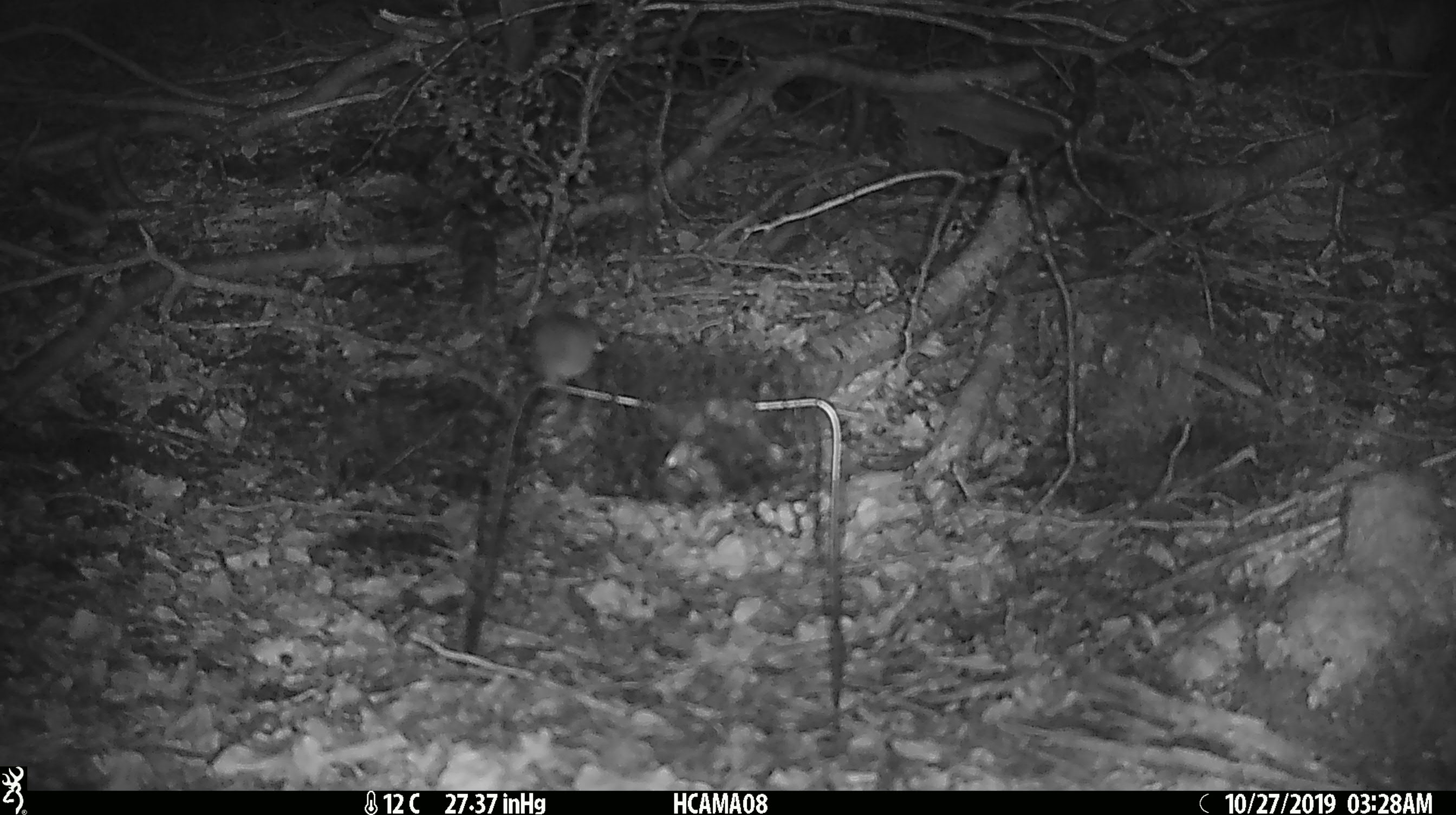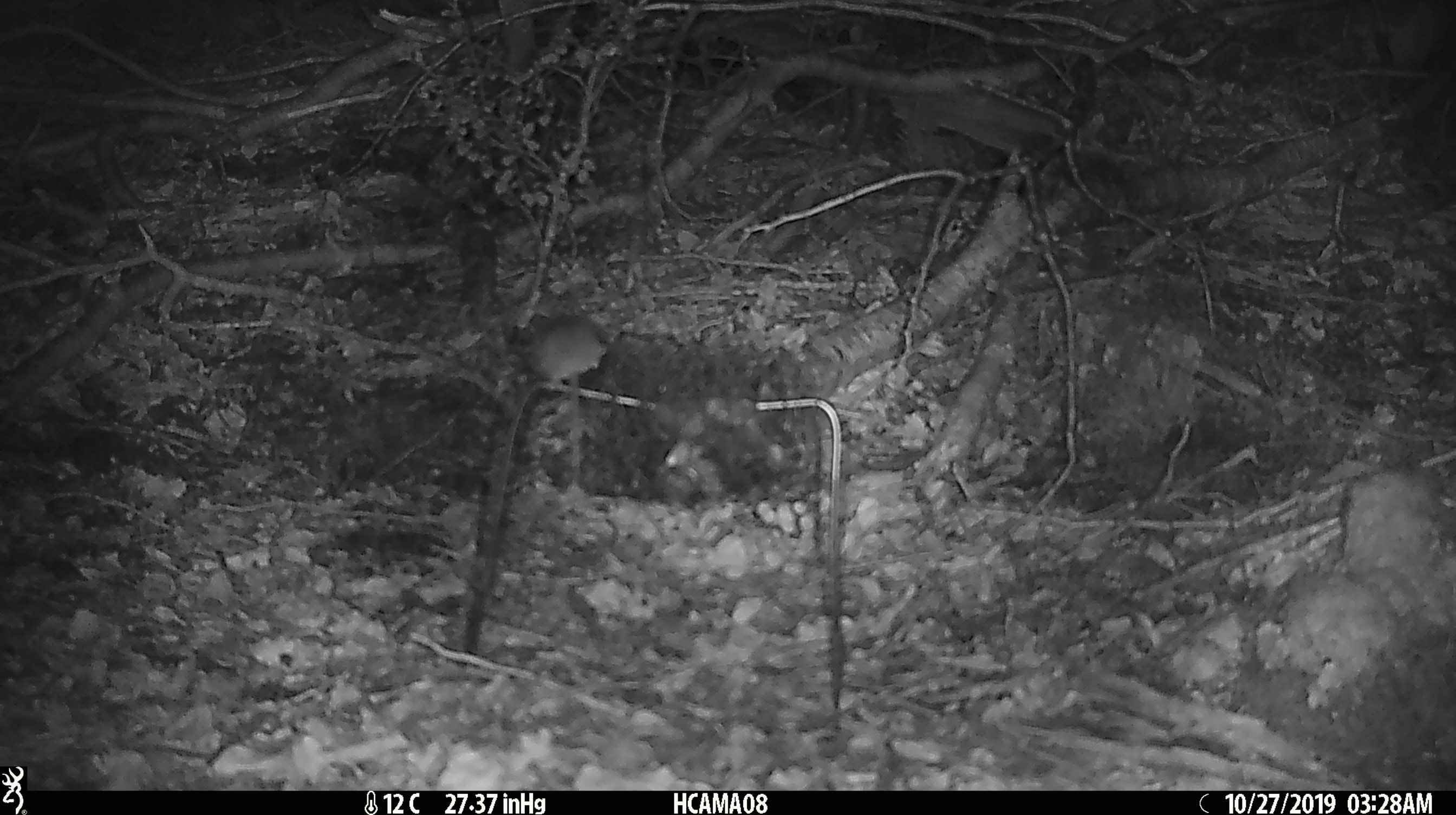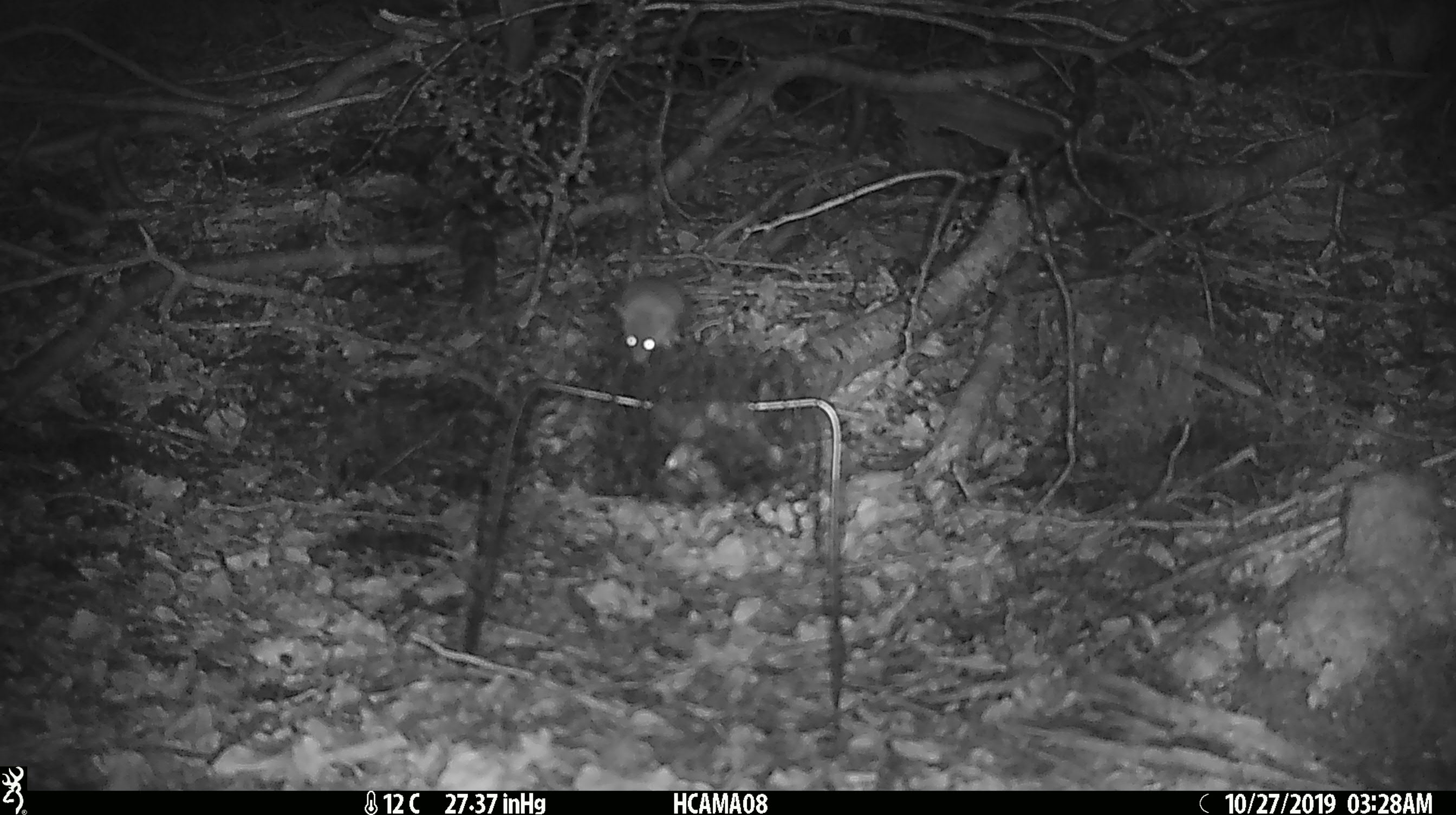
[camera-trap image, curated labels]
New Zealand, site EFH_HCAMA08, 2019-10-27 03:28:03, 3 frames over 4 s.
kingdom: Animalia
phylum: Chordata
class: Mammalia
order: Rodentia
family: Muridae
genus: Mus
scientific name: Mus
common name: mouse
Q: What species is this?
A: Mouse (Mus).